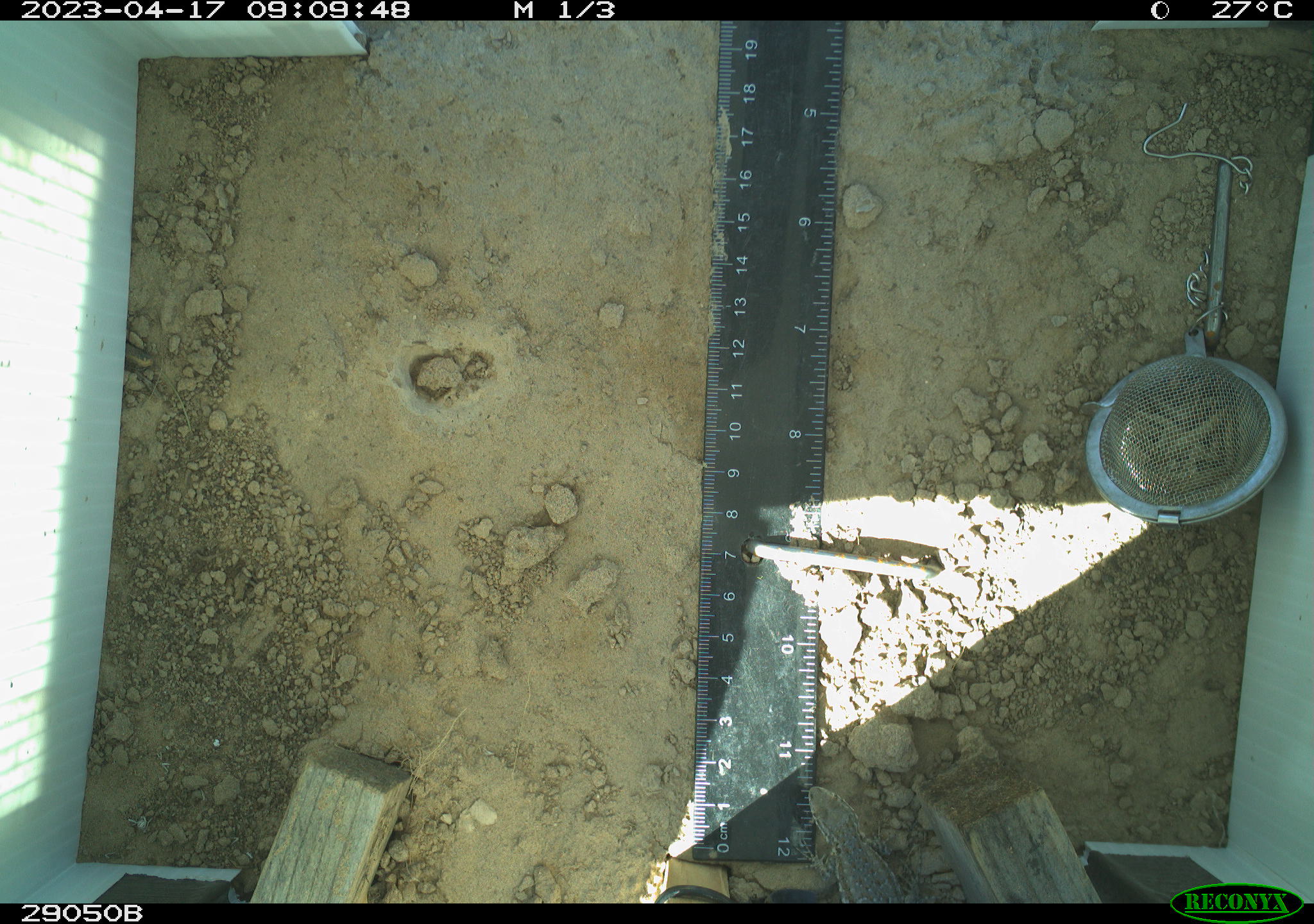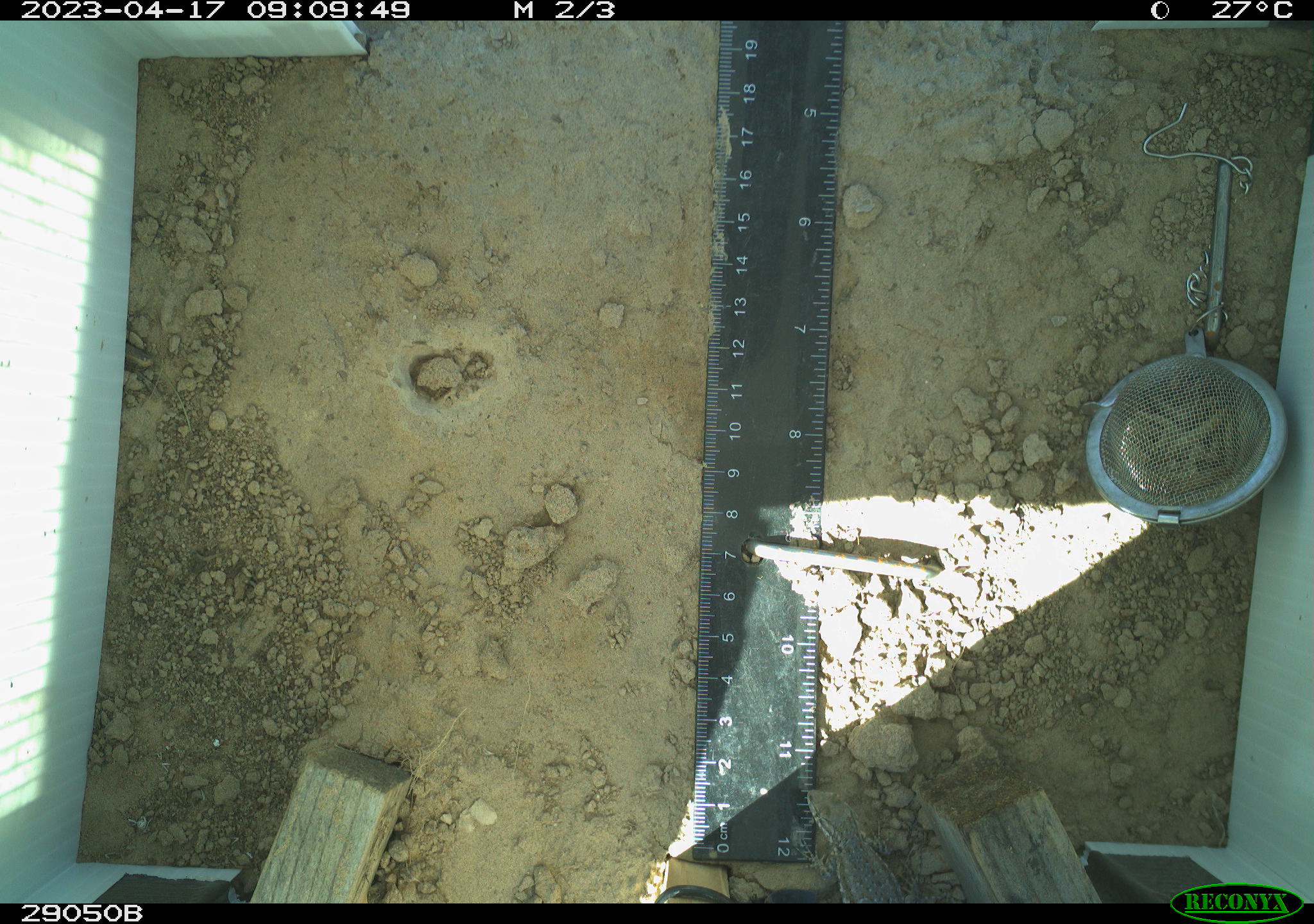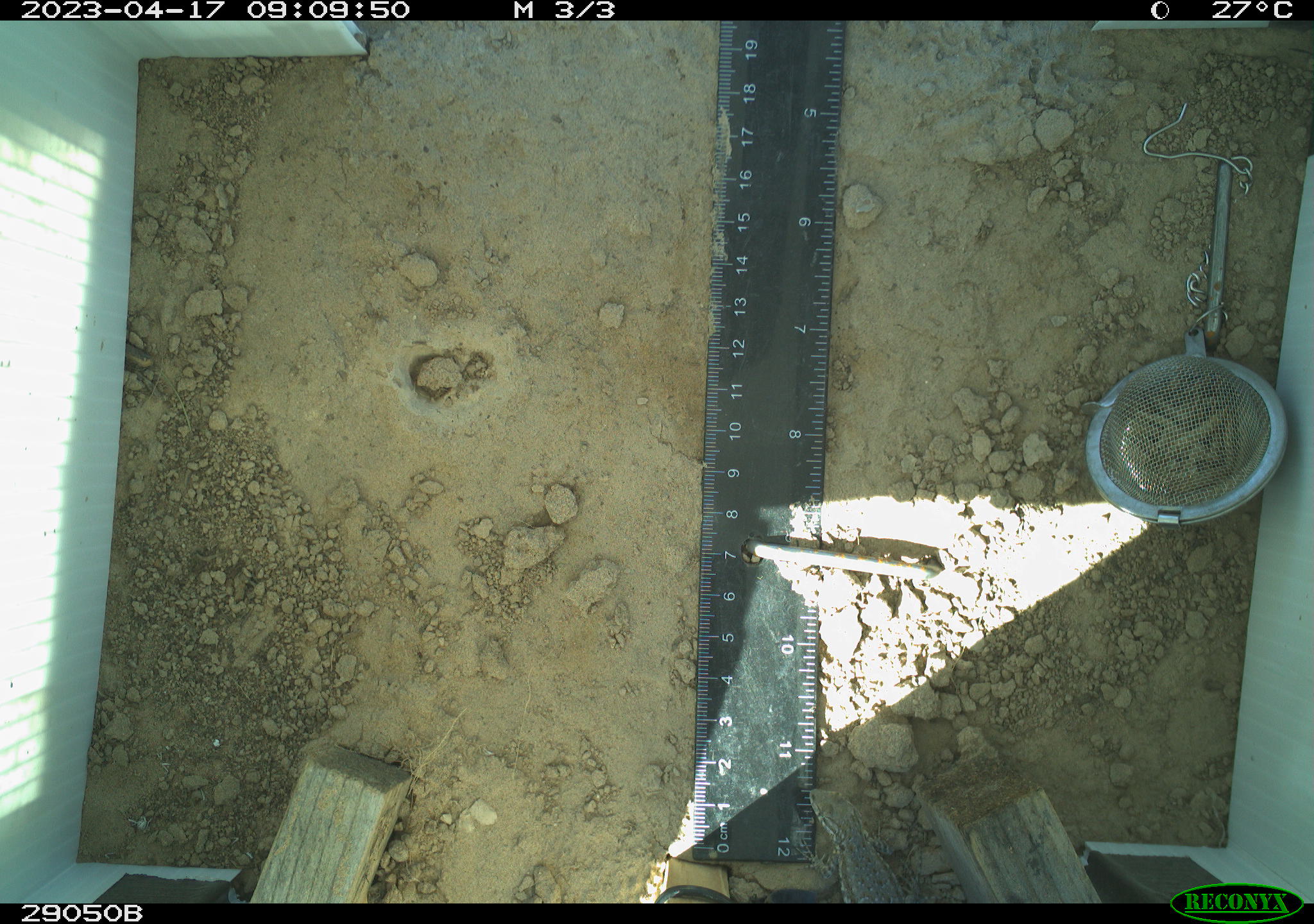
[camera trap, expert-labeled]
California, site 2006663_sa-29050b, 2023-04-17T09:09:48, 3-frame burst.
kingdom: Animalia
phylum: Chordata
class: Reptilia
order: Squamata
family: Phrynosomatidae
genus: Sceloporus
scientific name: Sceloporus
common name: spiny lizards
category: sceloporus species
Sceloporus species (spiny lizards) (Sceloporus).